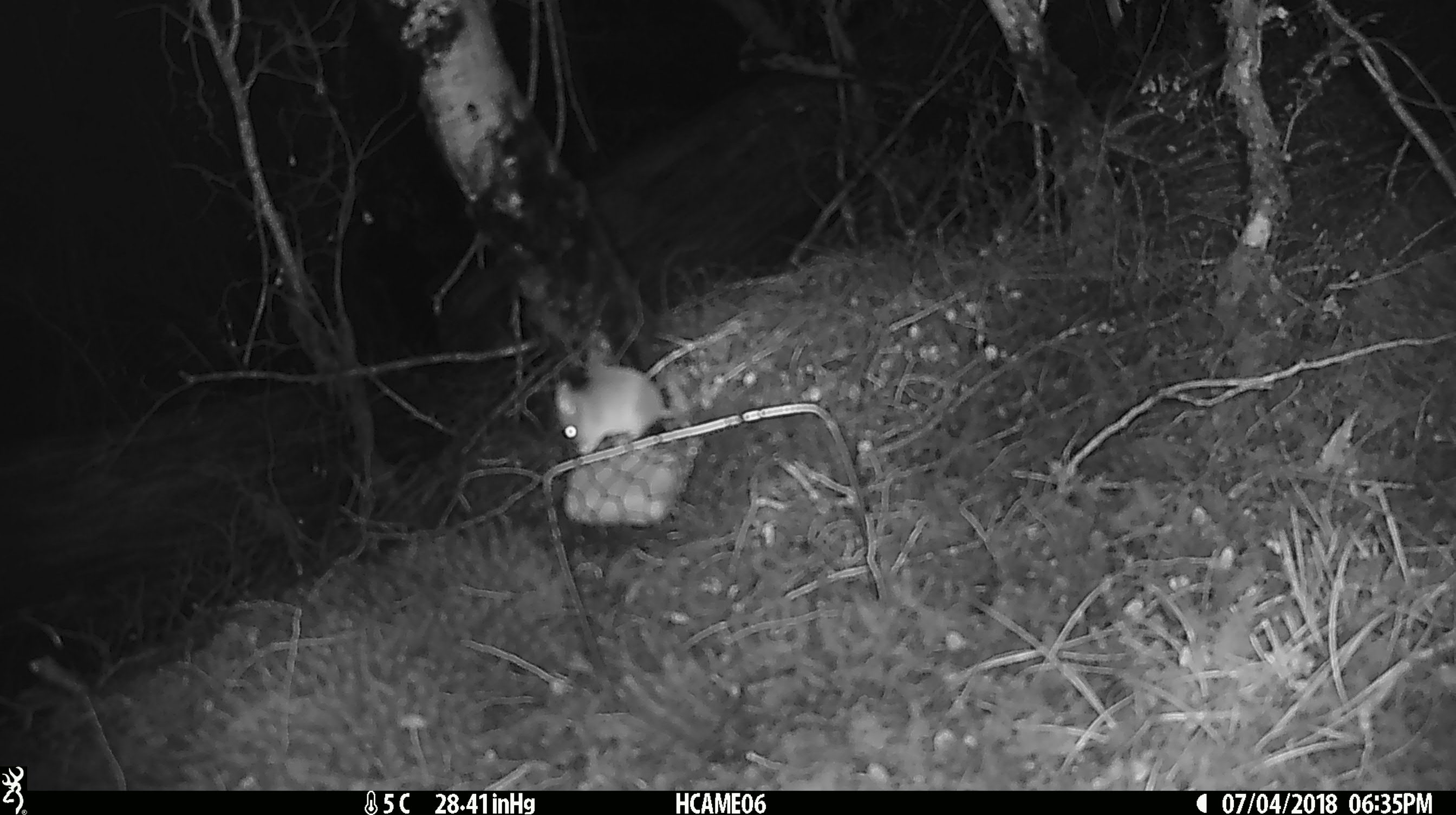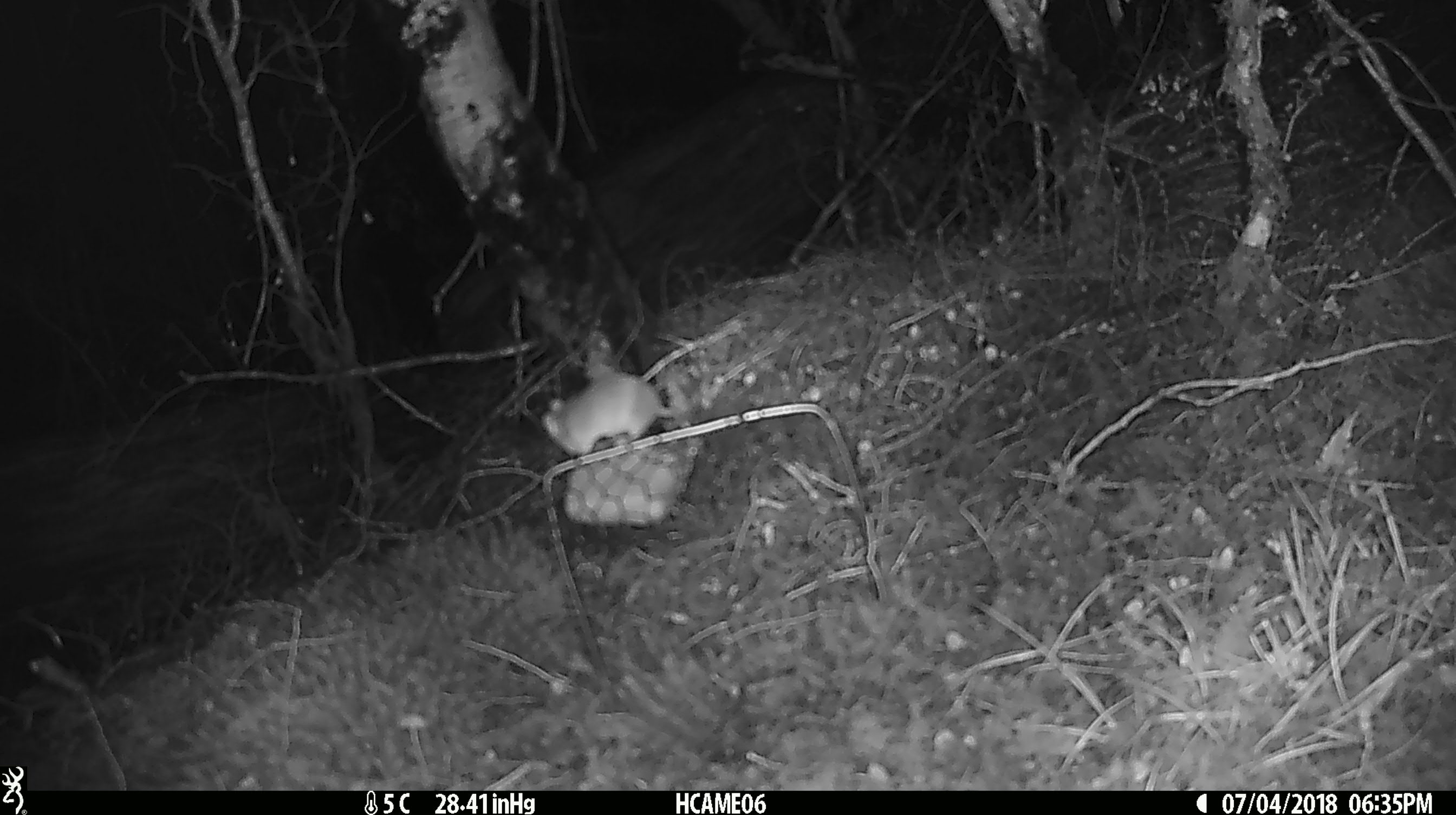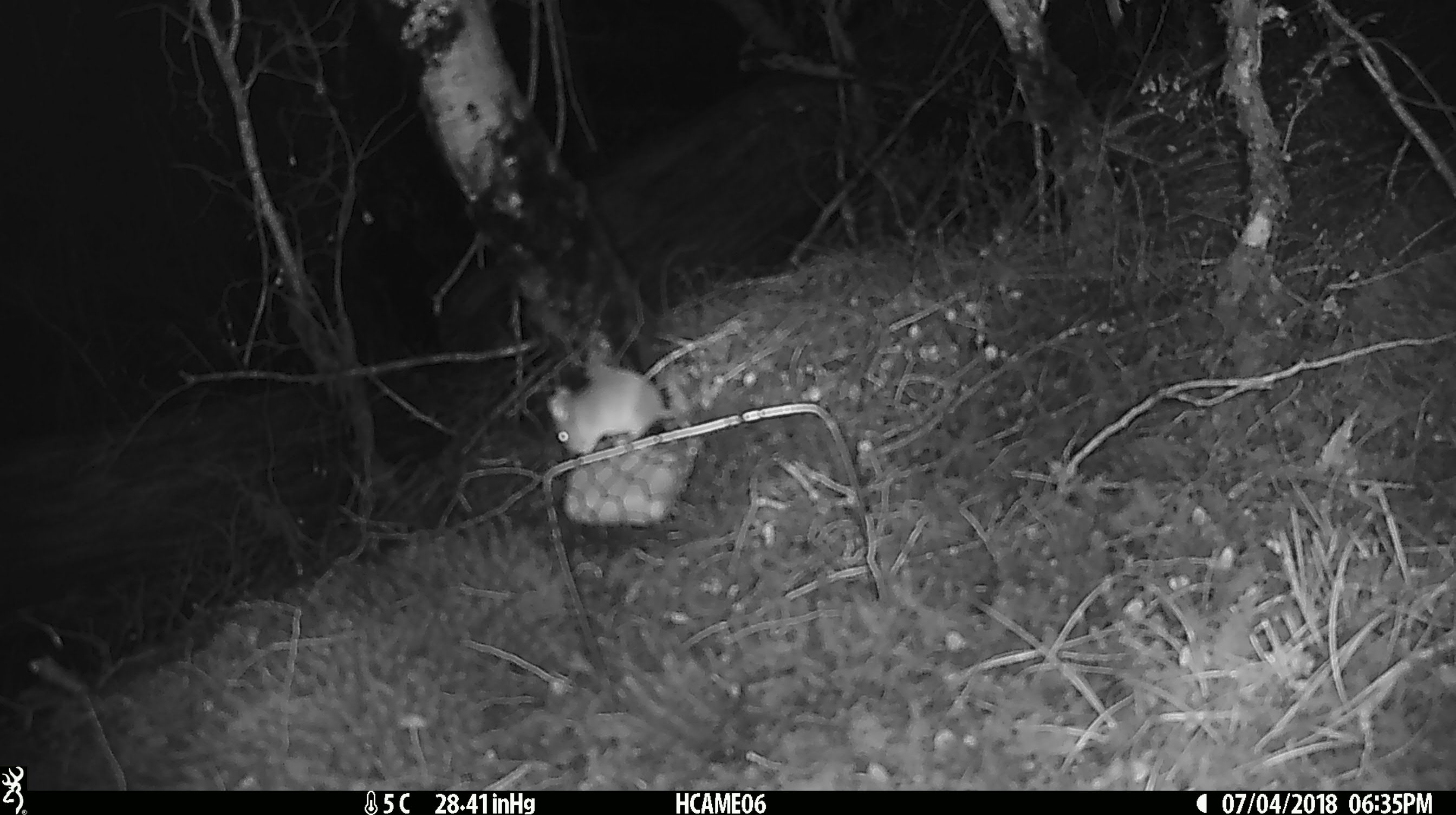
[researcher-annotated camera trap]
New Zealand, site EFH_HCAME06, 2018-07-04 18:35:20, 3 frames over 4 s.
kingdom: Animalia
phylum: Chordata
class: Mammalia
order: Rodentia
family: Muridae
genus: Mus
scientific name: Mus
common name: mouse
Mouse (Mus).